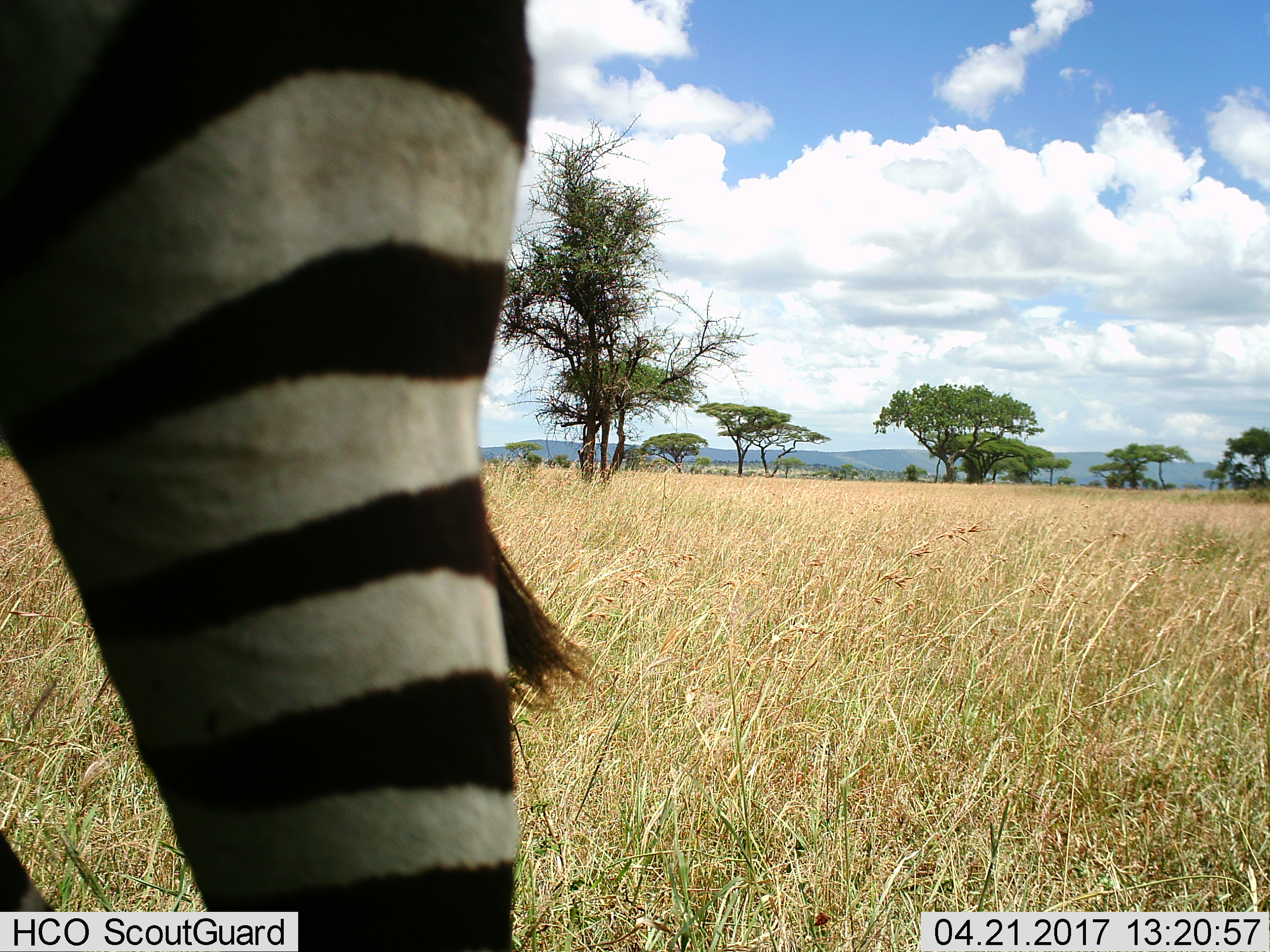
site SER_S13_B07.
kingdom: Animalia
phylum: Chordata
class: Mammalia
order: Perissodactyla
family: Equidae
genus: Equus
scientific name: Equus quagga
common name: plains zebra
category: zebraplains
Zebraplains (plains zebra) (Equus quagga), count 1. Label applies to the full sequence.